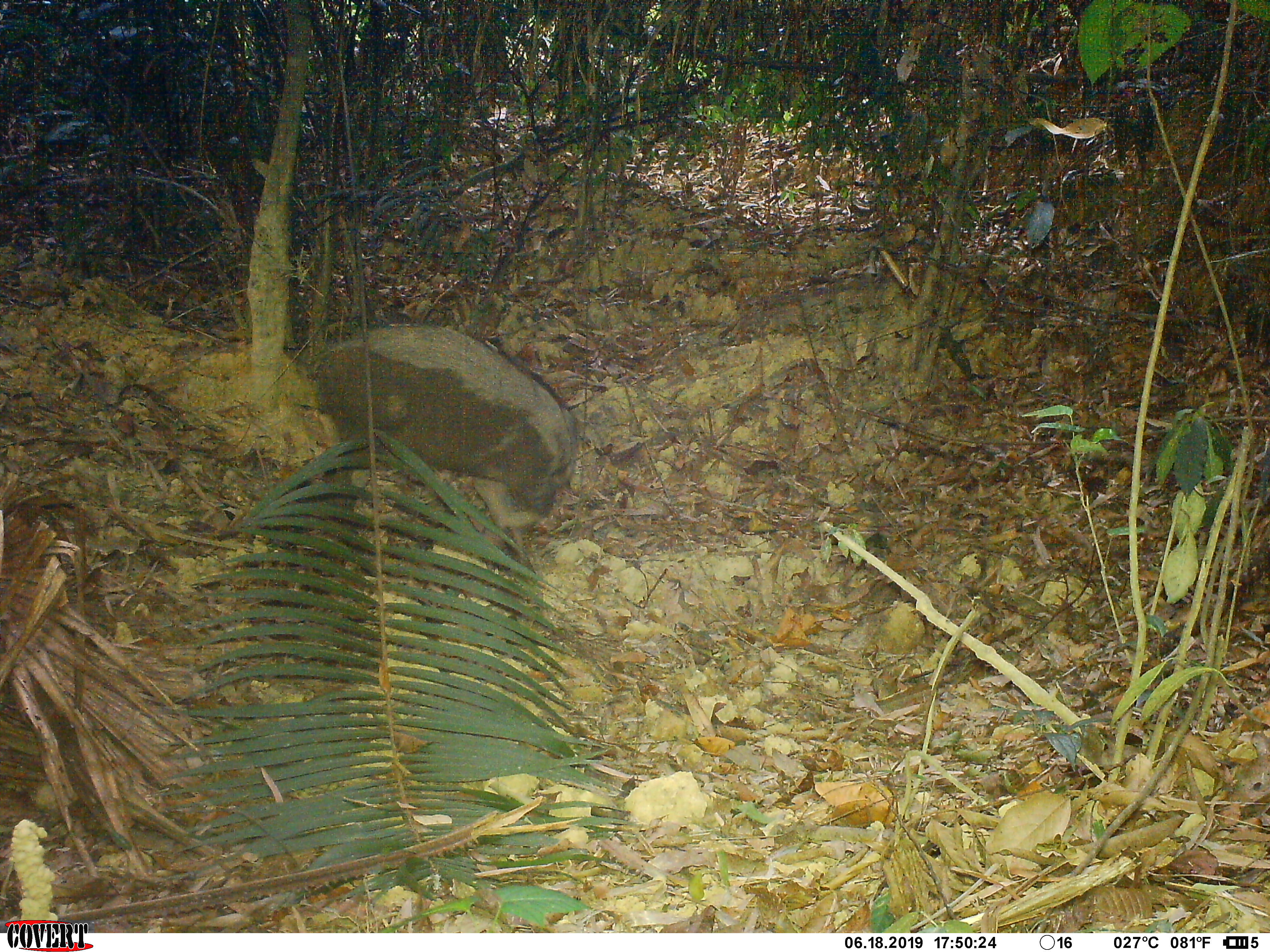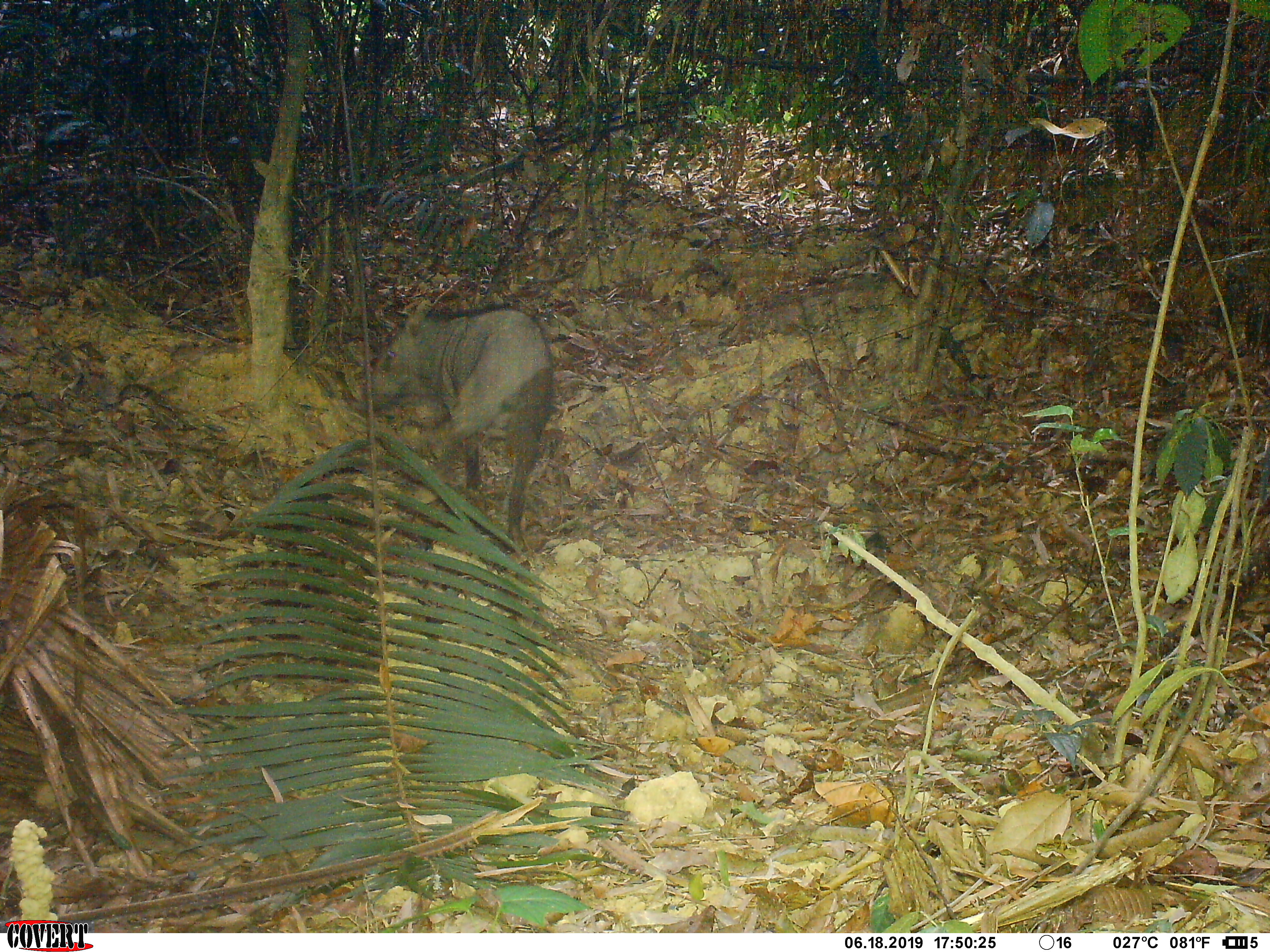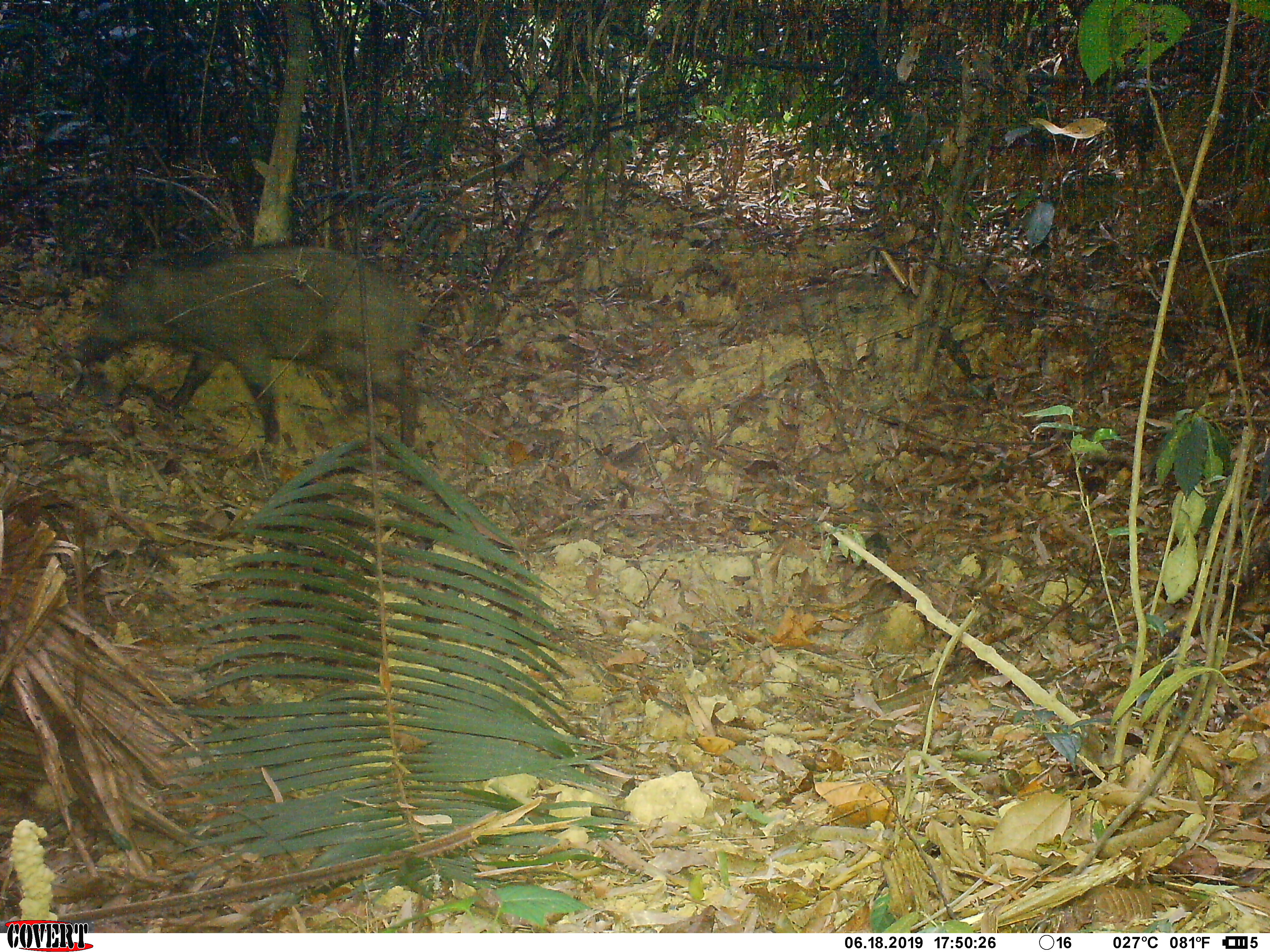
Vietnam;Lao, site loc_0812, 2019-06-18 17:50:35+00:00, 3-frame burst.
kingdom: Animalia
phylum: Chordata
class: Mammalia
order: Artiodactyla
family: Suidae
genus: Sus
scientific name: Sus scrofa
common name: eurasian wild pig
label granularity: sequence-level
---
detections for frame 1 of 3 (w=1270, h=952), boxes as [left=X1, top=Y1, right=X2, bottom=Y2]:
eurasian wild pig: [left=305, top=320, right=581, bottom=577]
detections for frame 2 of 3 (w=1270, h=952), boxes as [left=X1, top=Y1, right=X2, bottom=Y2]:
eurasian wild pig: [left=356, top=300, right=553, bottom=553]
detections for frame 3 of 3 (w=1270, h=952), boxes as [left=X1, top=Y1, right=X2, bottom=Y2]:
eurasian wild pig: [left=76, top=241, right=419, bottom=447]